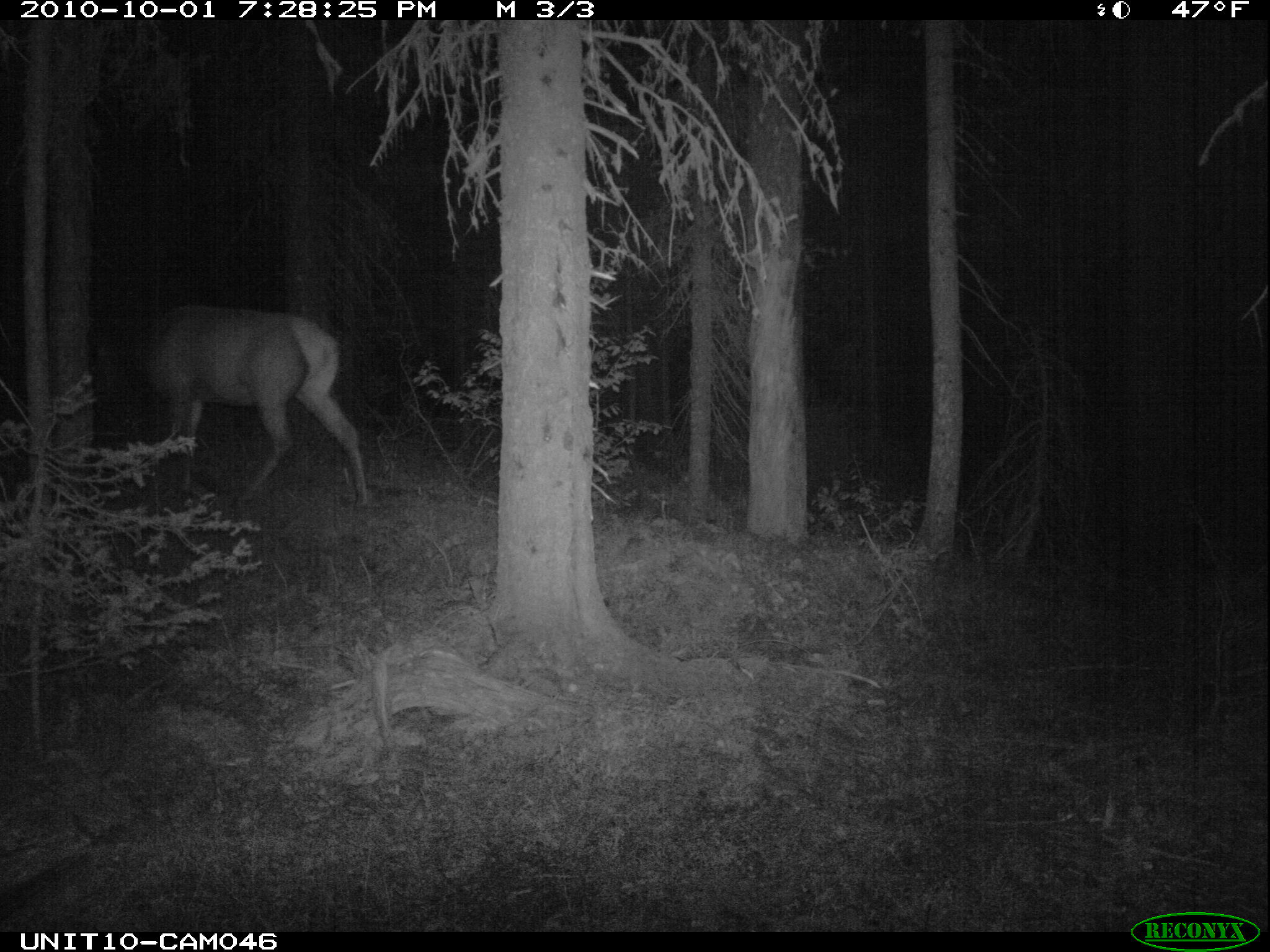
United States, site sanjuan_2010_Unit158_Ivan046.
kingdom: Animalia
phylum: Chordata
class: Mammalia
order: Artiodactyla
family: Cervidae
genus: Cervus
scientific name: Cervus elaphus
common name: red deer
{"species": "Cervus elaphus (red deer)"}